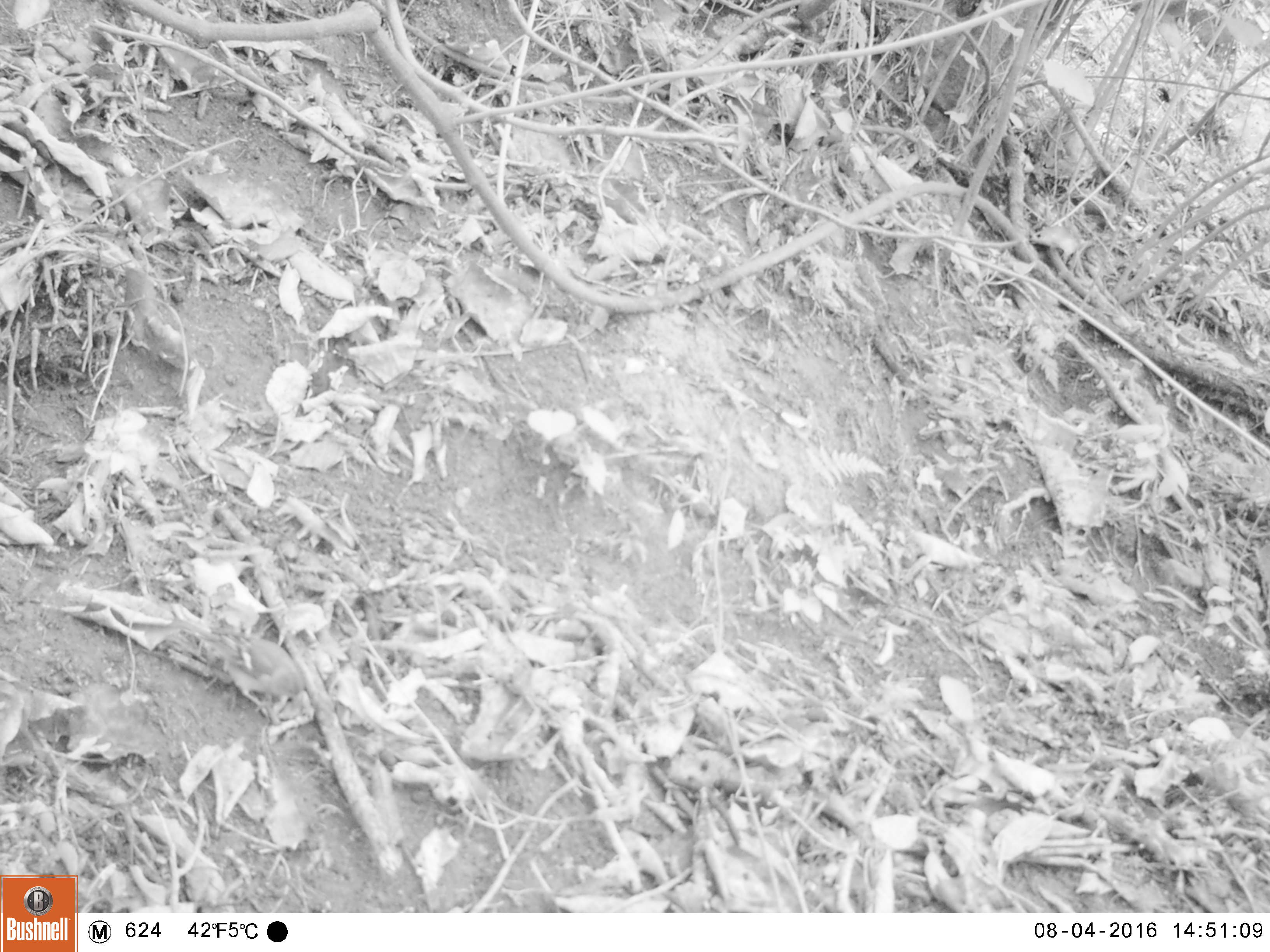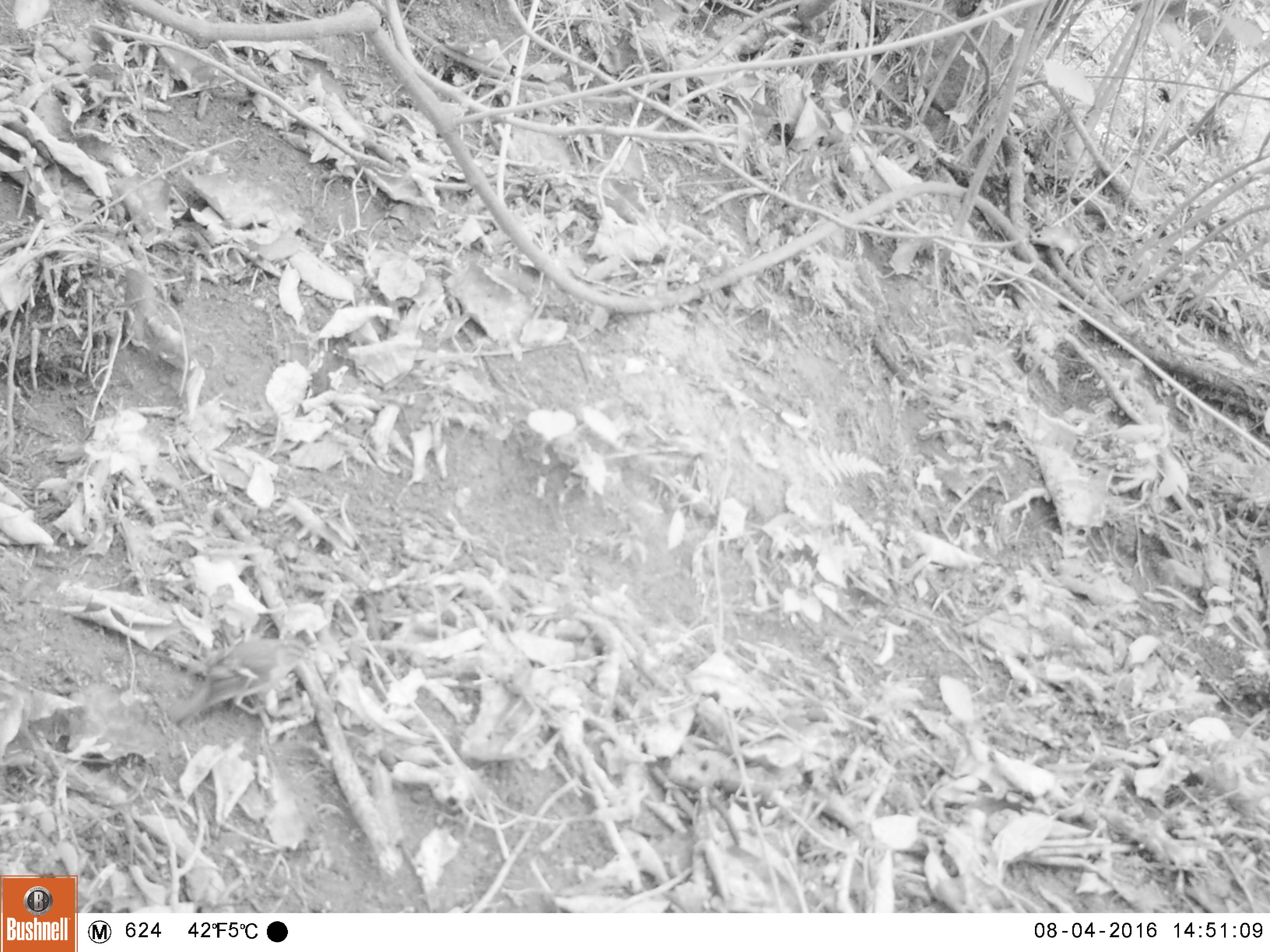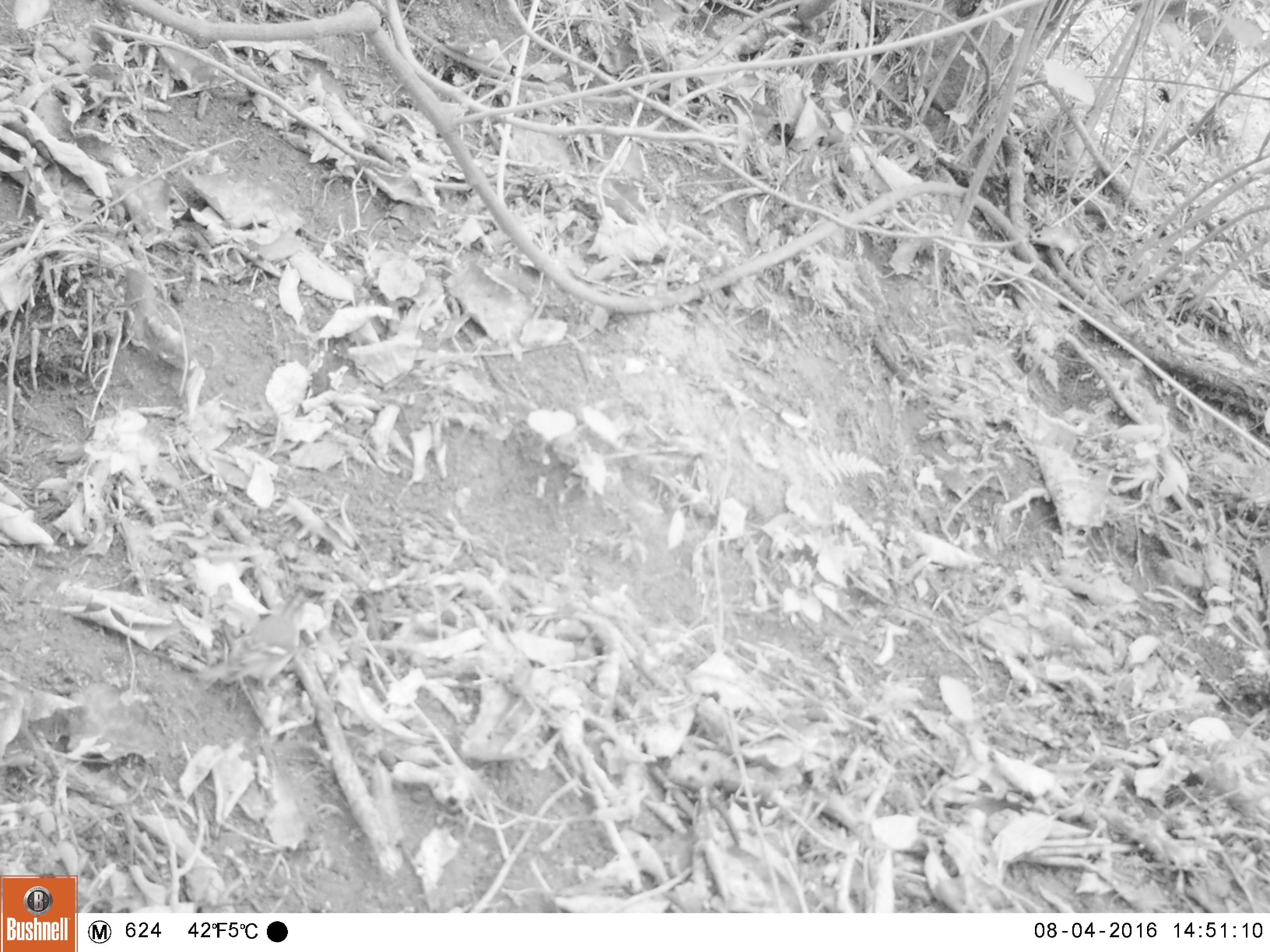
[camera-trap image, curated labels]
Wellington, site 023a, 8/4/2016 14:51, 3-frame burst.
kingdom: Animalia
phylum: Chordata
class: Aves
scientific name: Aves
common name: bird